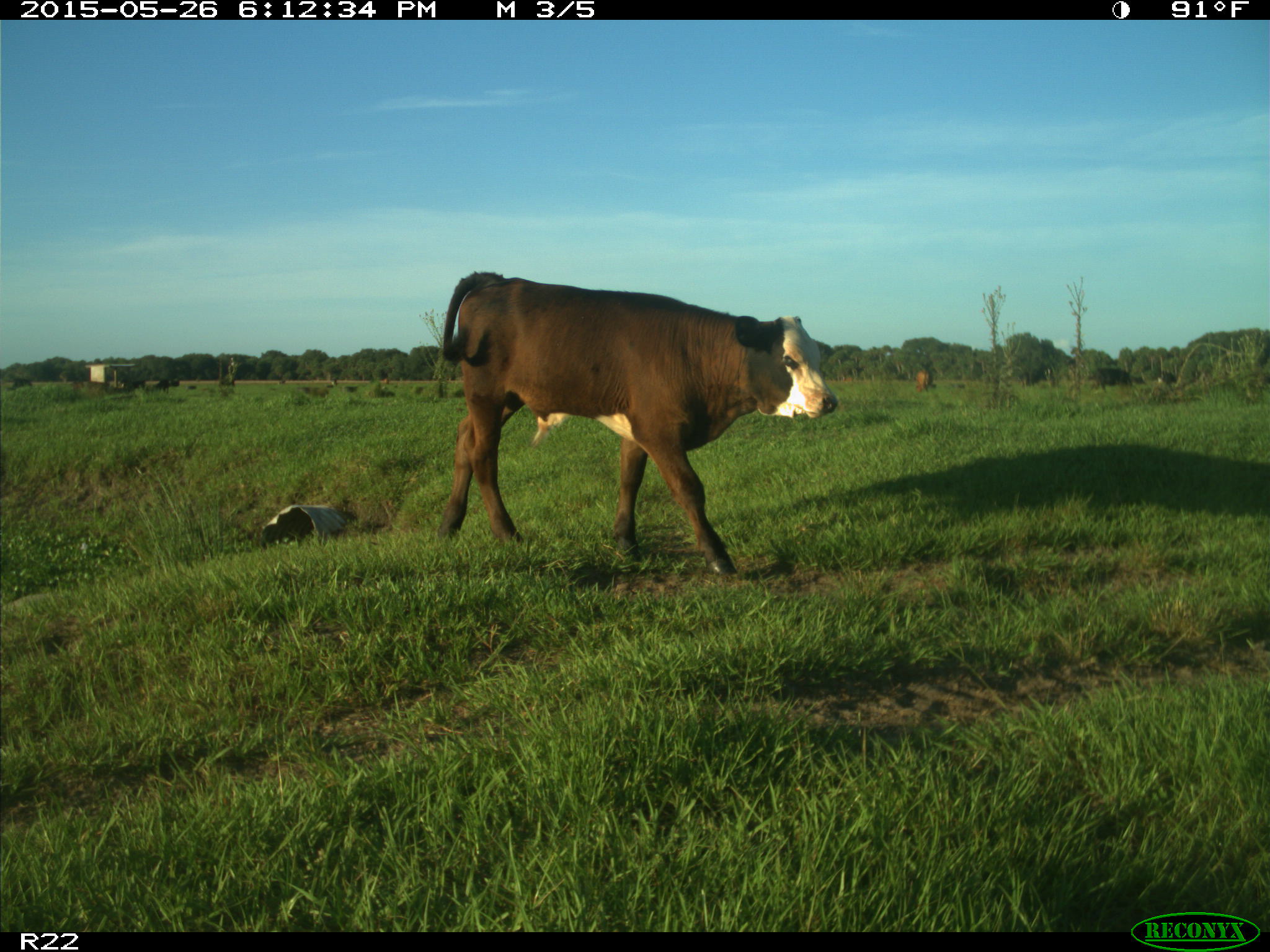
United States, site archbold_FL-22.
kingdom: Animalia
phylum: Chordata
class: Mammalia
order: Artiodactyla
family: Bovidae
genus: Bos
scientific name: Bos taurus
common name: domestic cow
Bos taurus (domestic cow).